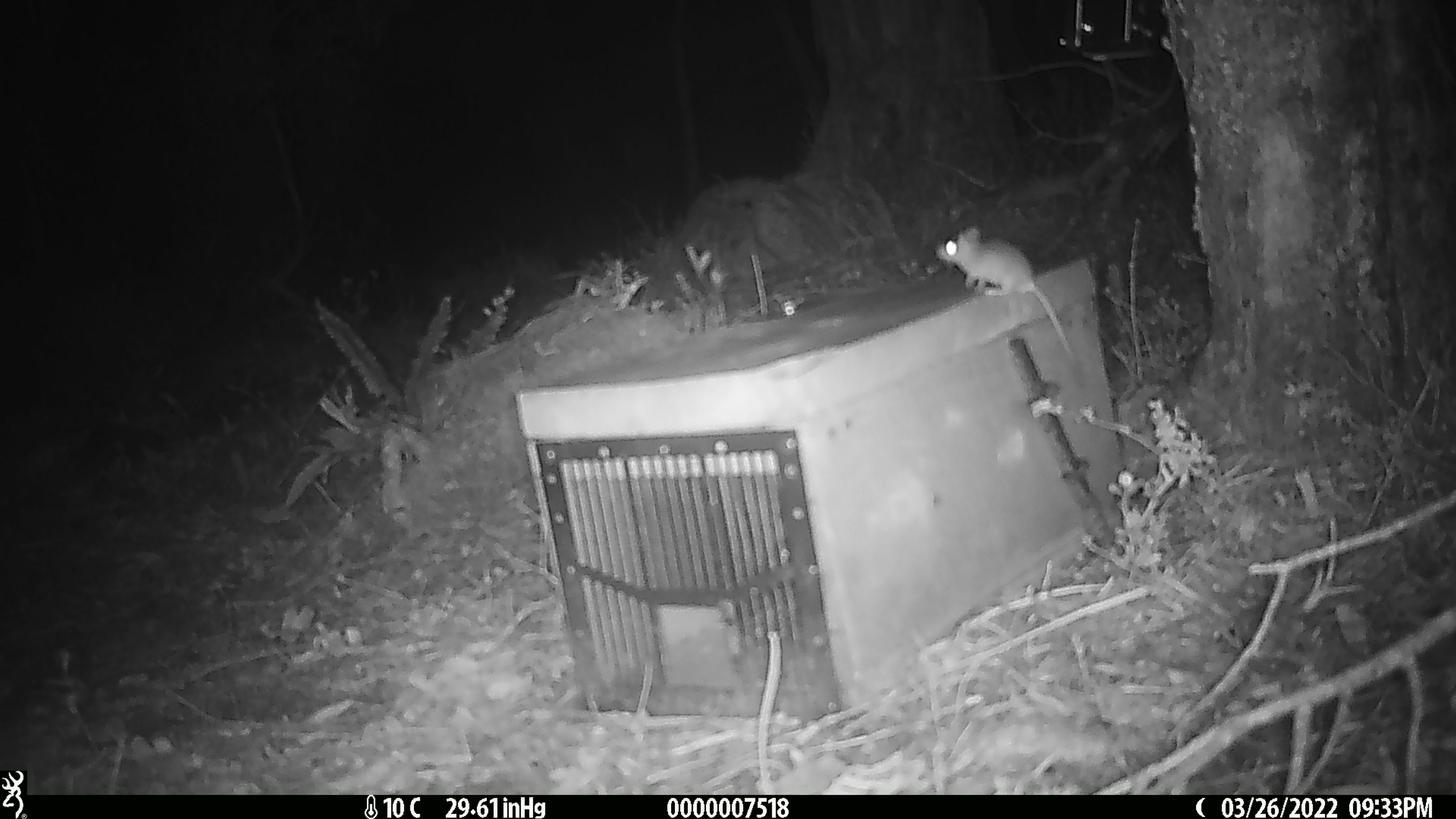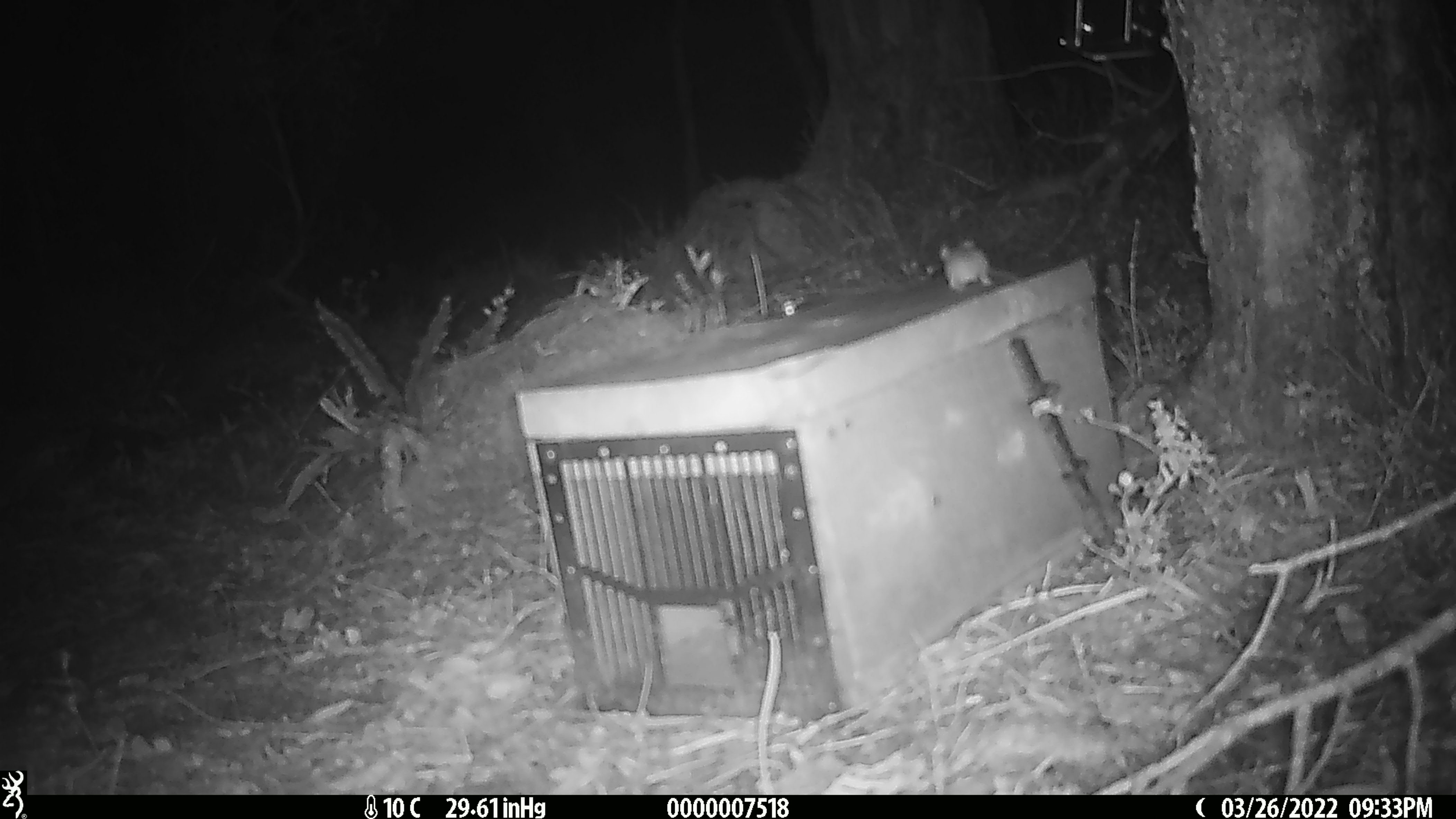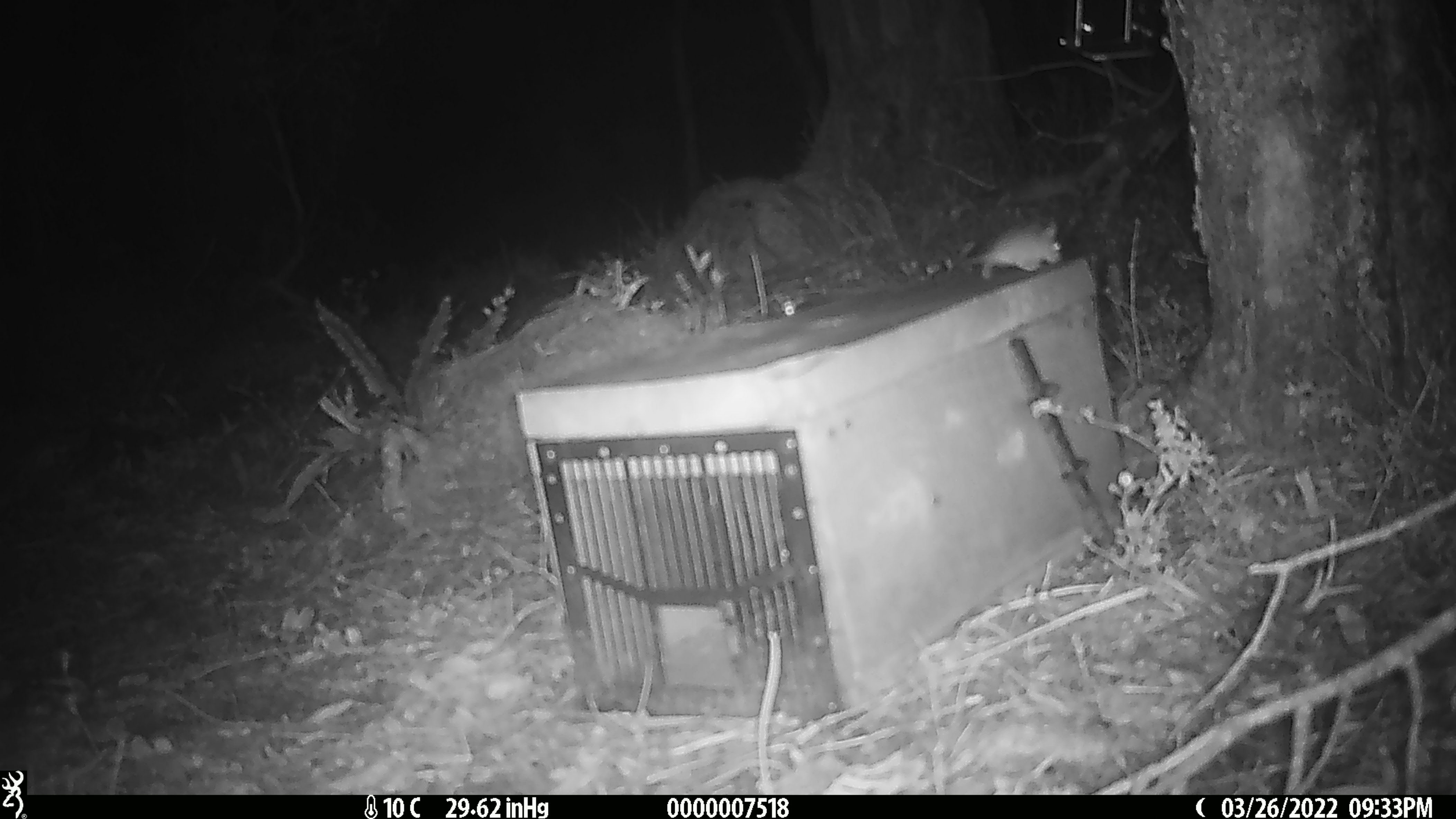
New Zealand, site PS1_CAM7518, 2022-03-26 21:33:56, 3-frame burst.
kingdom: Animalia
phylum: Chordata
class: Mammalia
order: Rodentia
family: Muridae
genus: Mus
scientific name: Mus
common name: mouse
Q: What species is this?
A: Mouse (Mus).